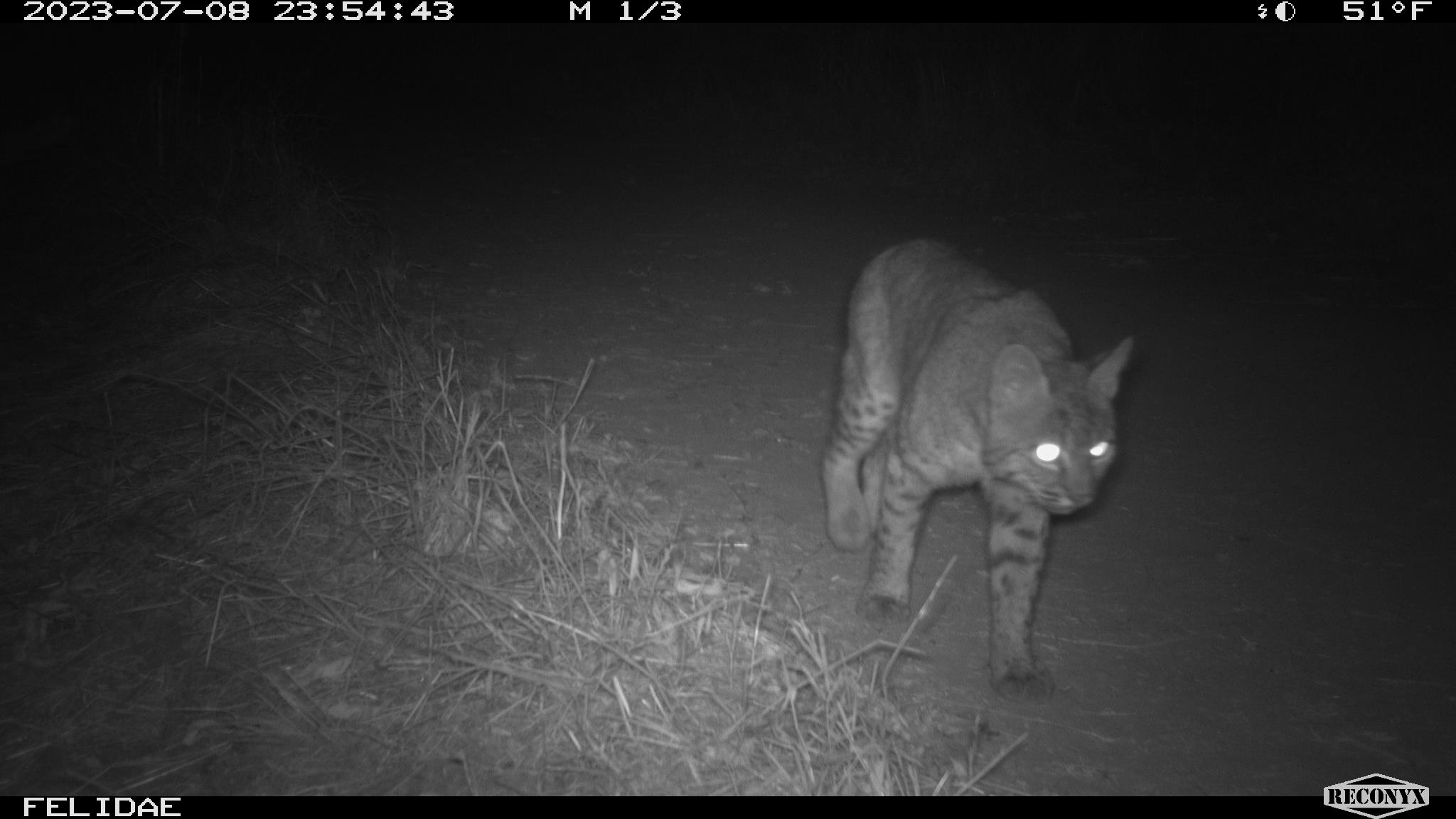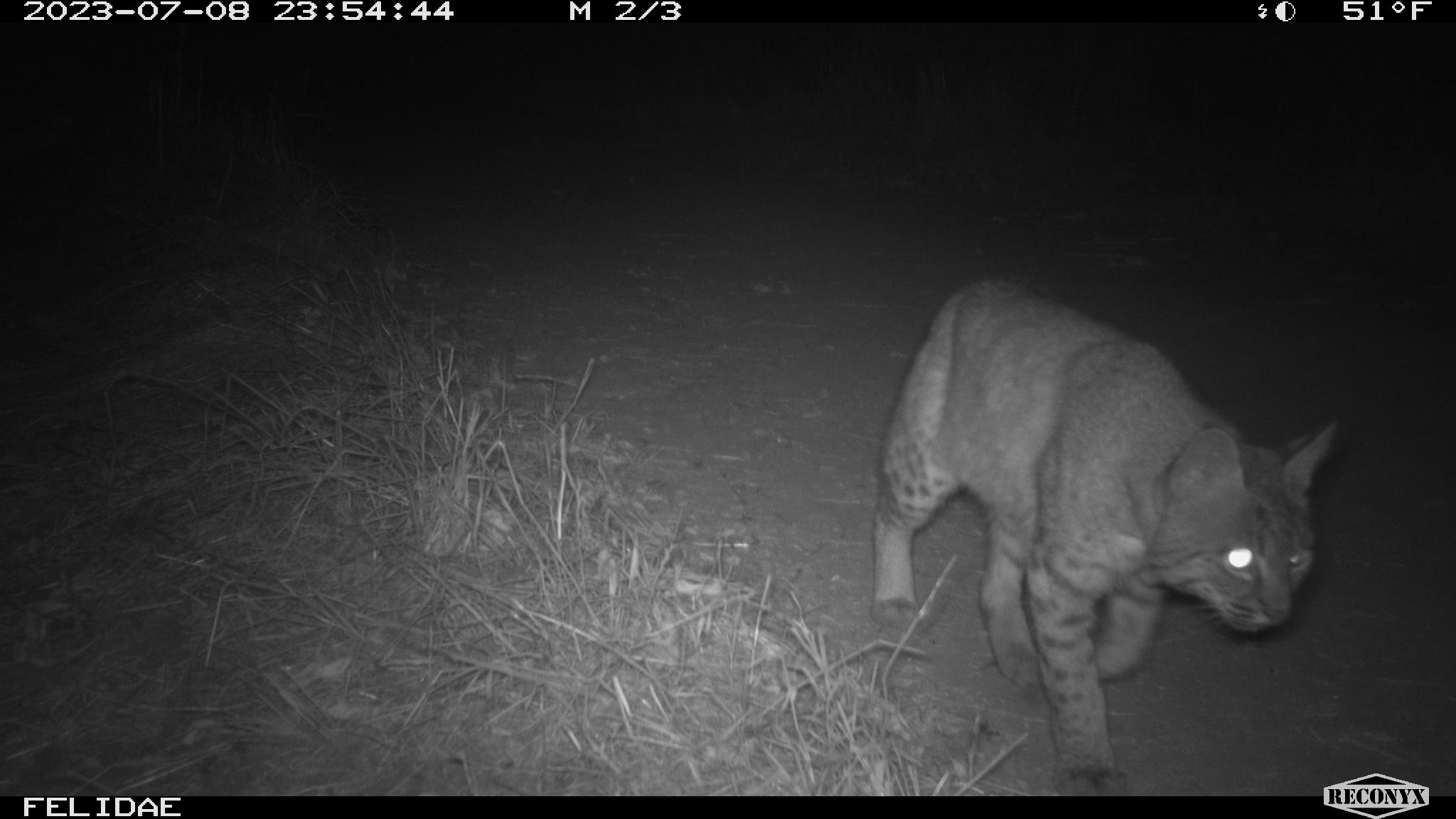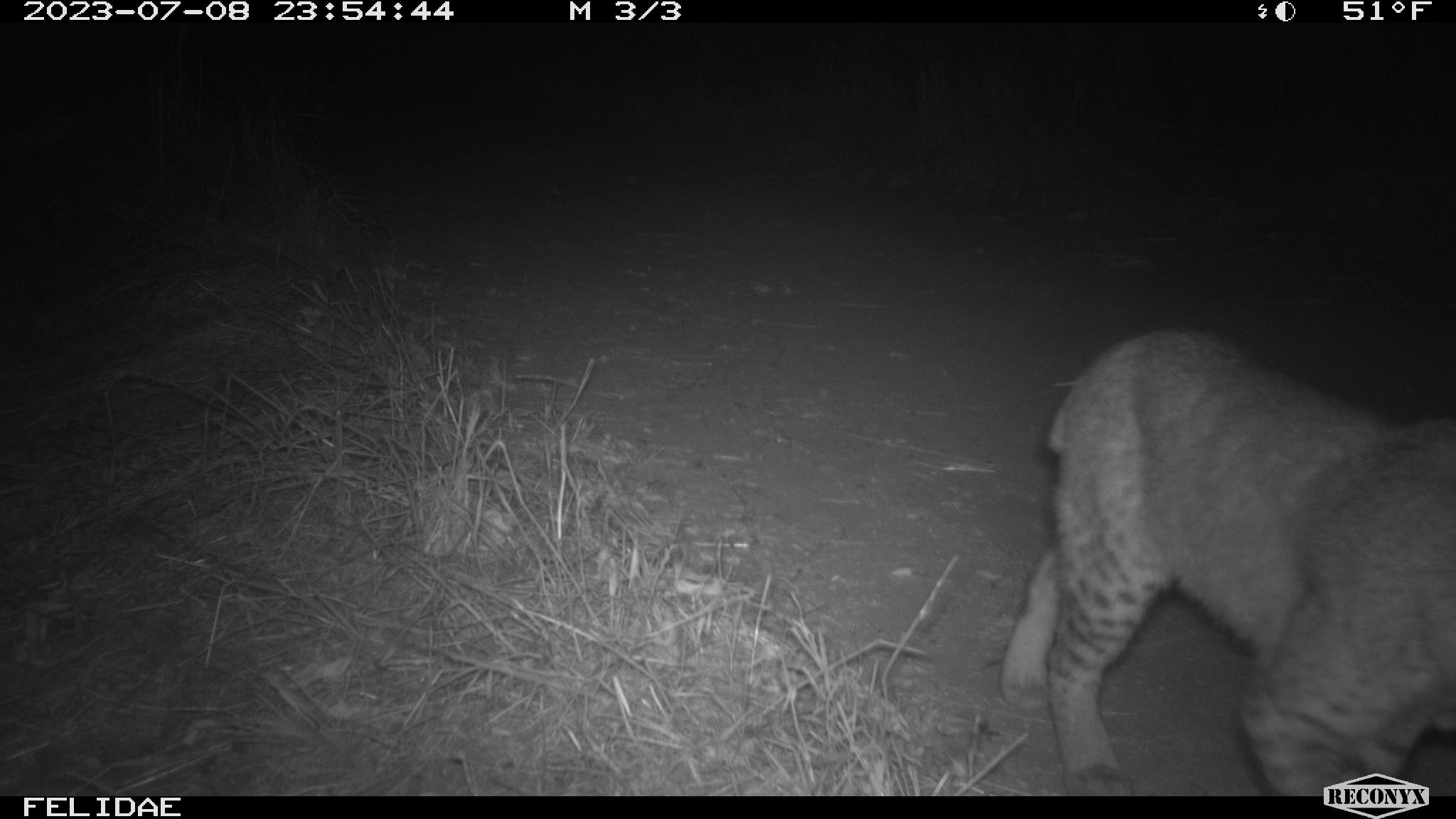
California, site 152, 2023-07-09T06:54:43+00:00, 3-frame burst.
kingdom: Animalia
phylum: Chordata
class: Mammalia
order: Carnivora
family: Felidae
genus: Lynx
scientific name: Lynx rufus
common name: bobcat